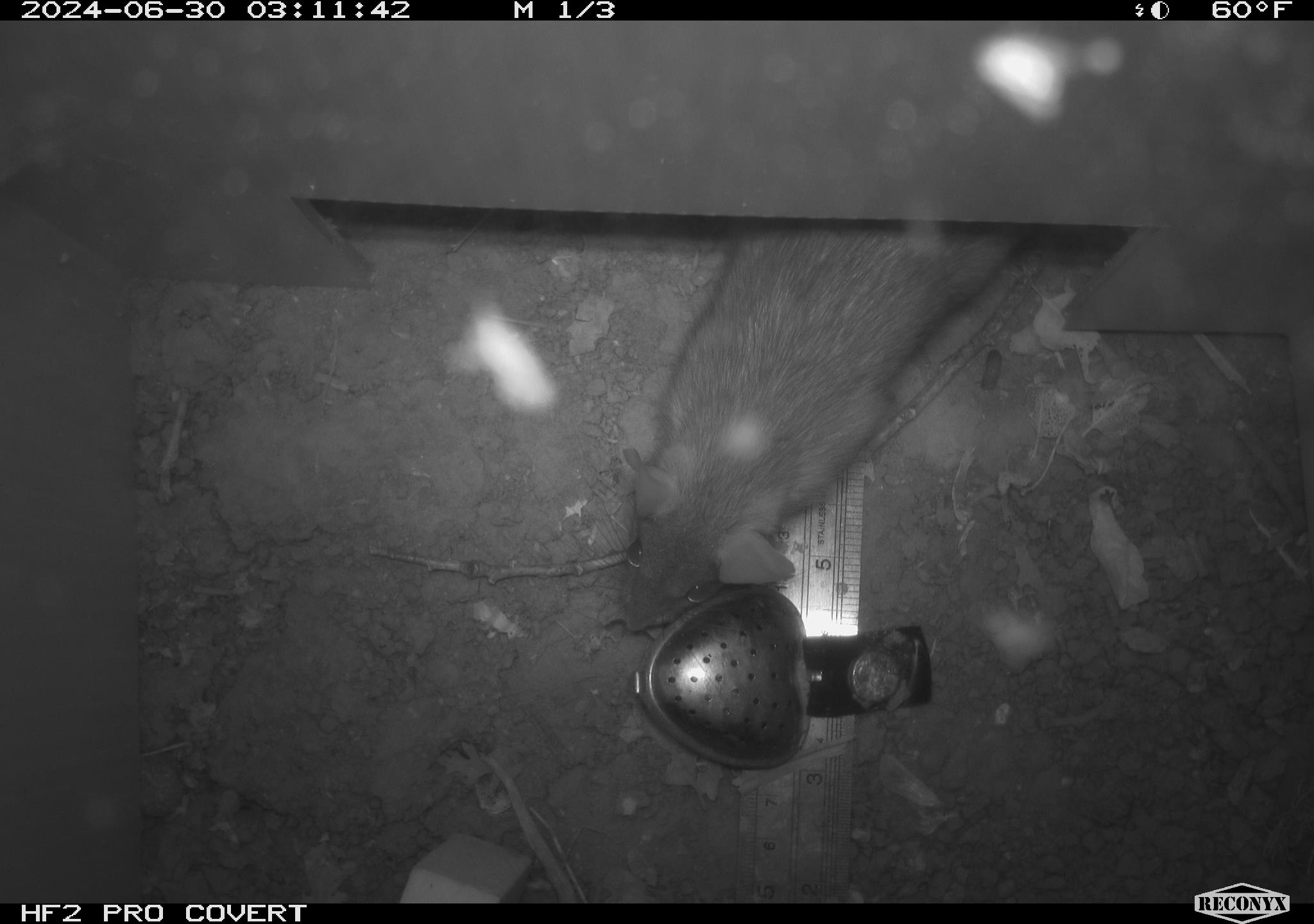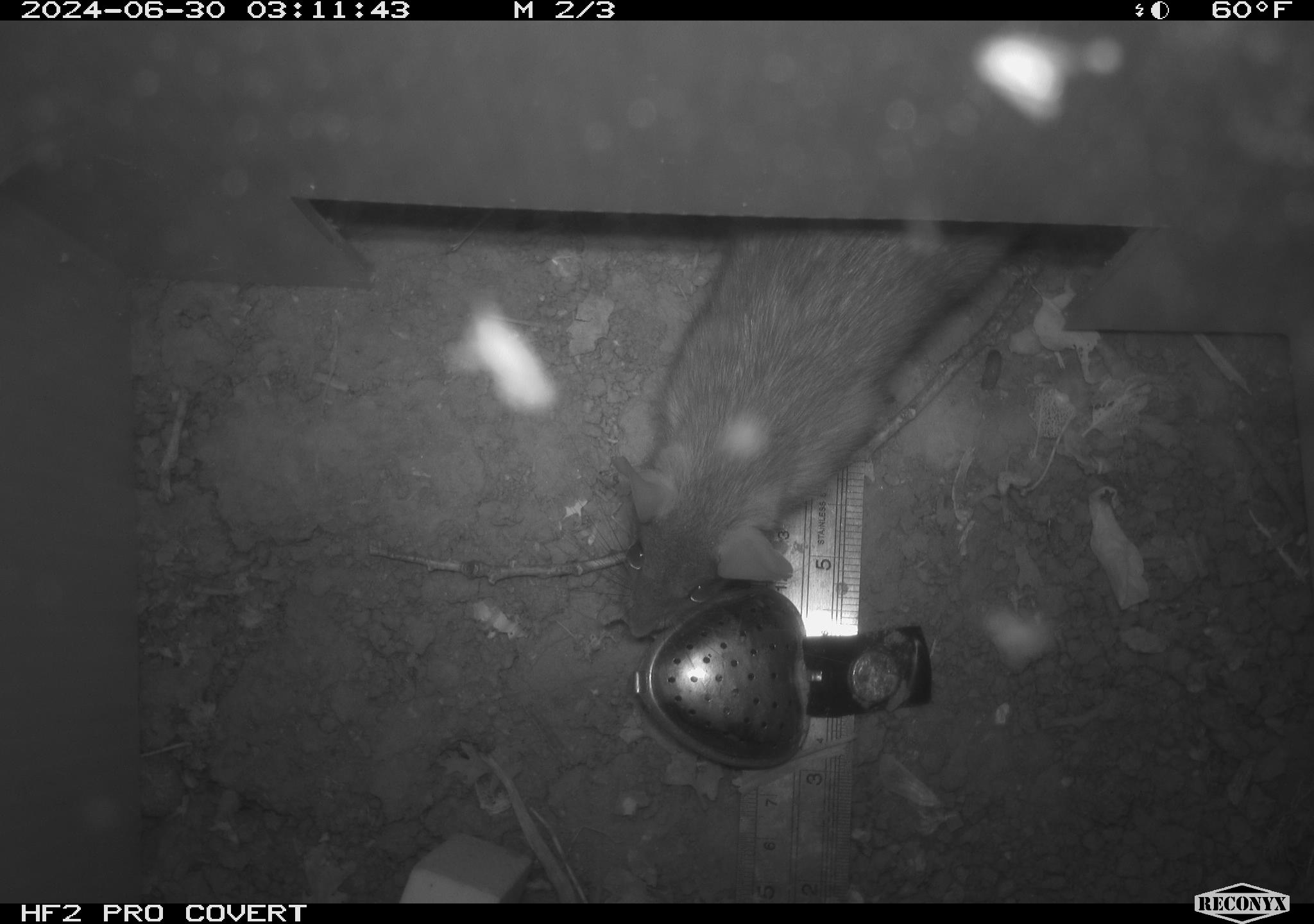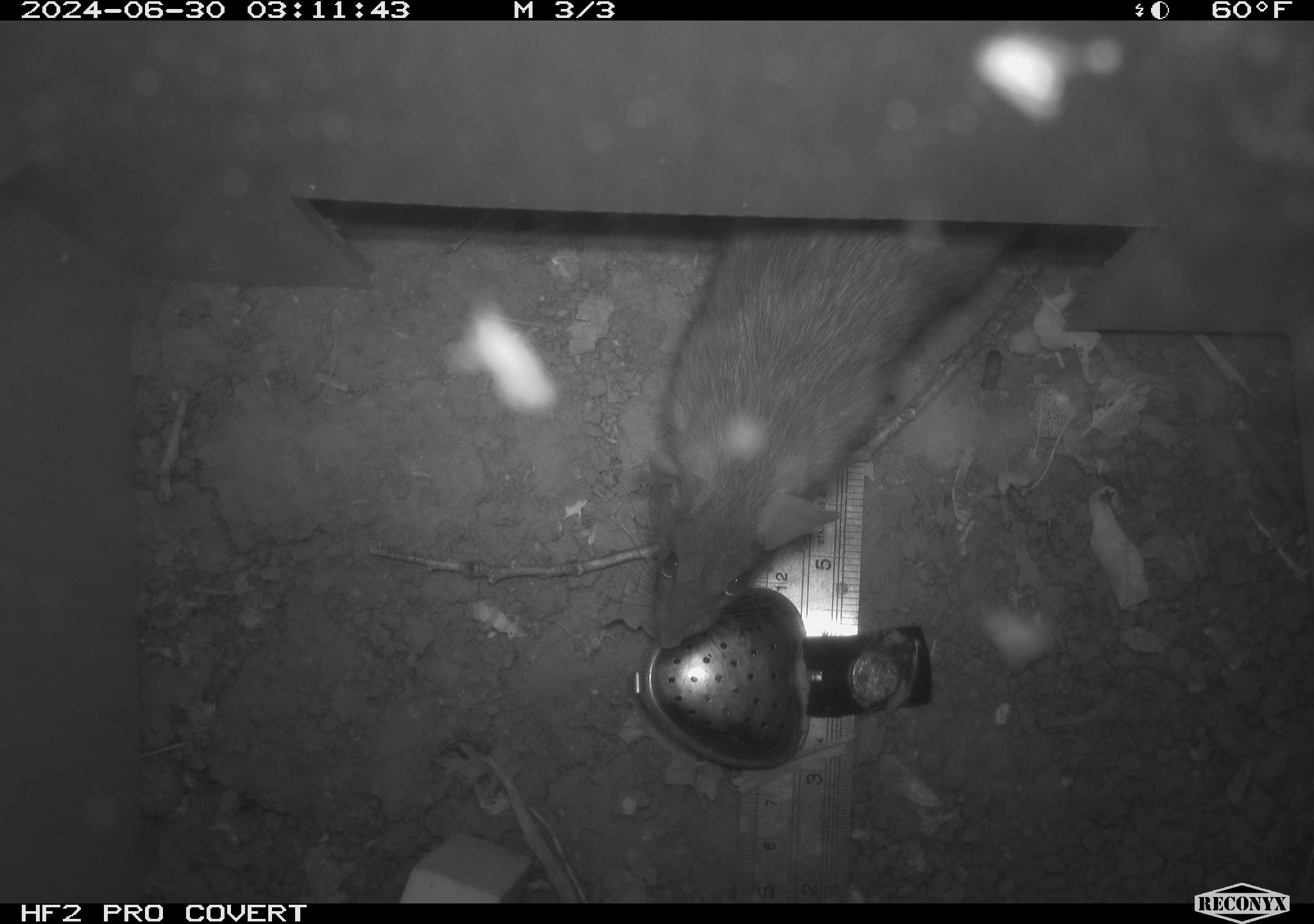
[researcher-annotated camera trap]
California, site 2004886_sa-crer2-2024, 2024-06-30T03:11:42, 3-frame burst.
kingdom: Animalia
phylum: Chordata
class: Mammalia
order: Rodentia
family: Muridae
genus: Rattus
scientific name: Rattus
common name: rat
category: rattus species